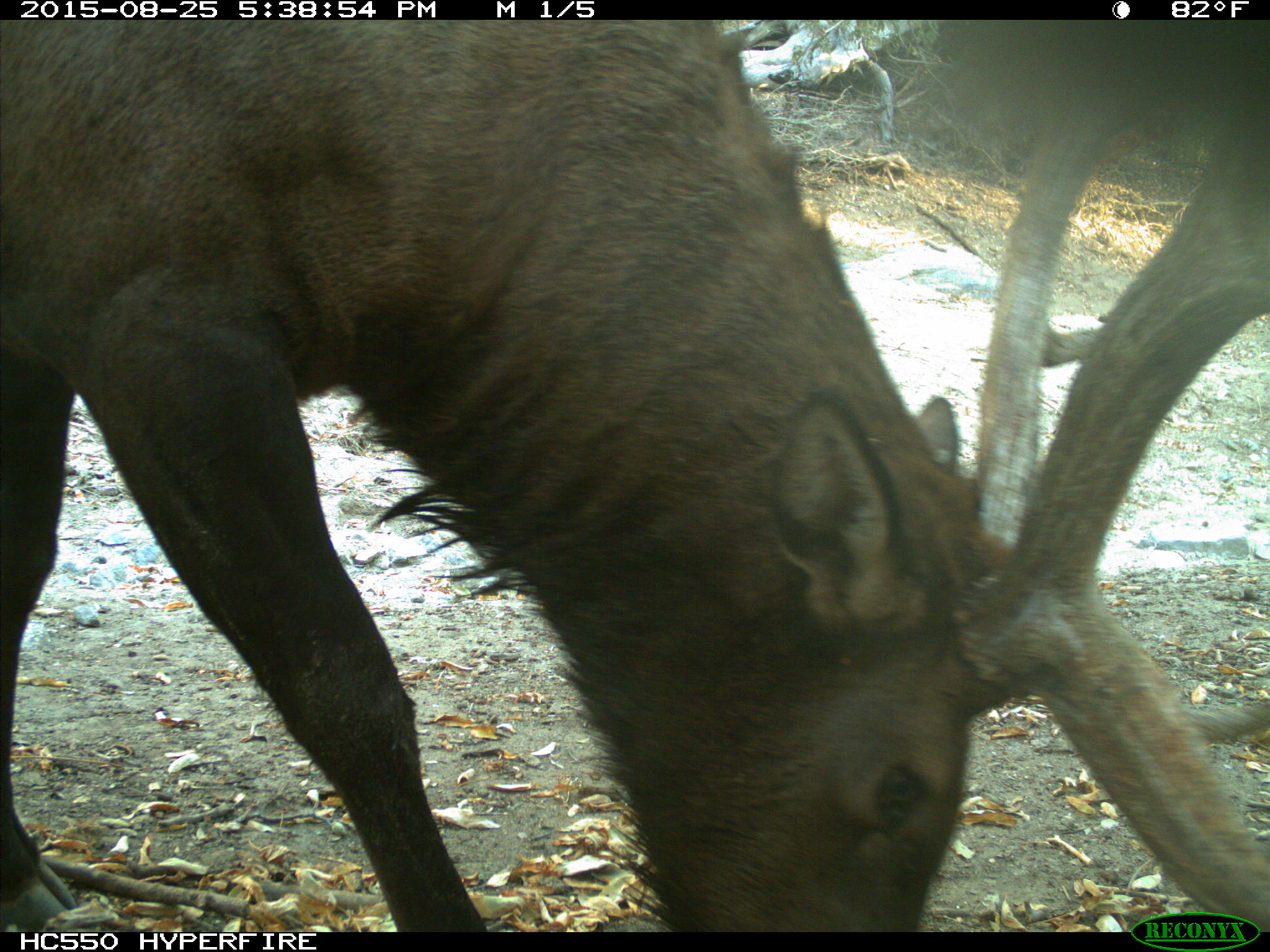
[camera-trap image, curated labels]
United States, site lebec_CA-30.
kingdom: Animalia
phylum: Chordata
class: Mammalia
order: Artiodactyla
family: Cervidae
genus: Cervus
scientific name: Cervus canadensis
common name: elk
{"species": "Cervus canadensis (elk)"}